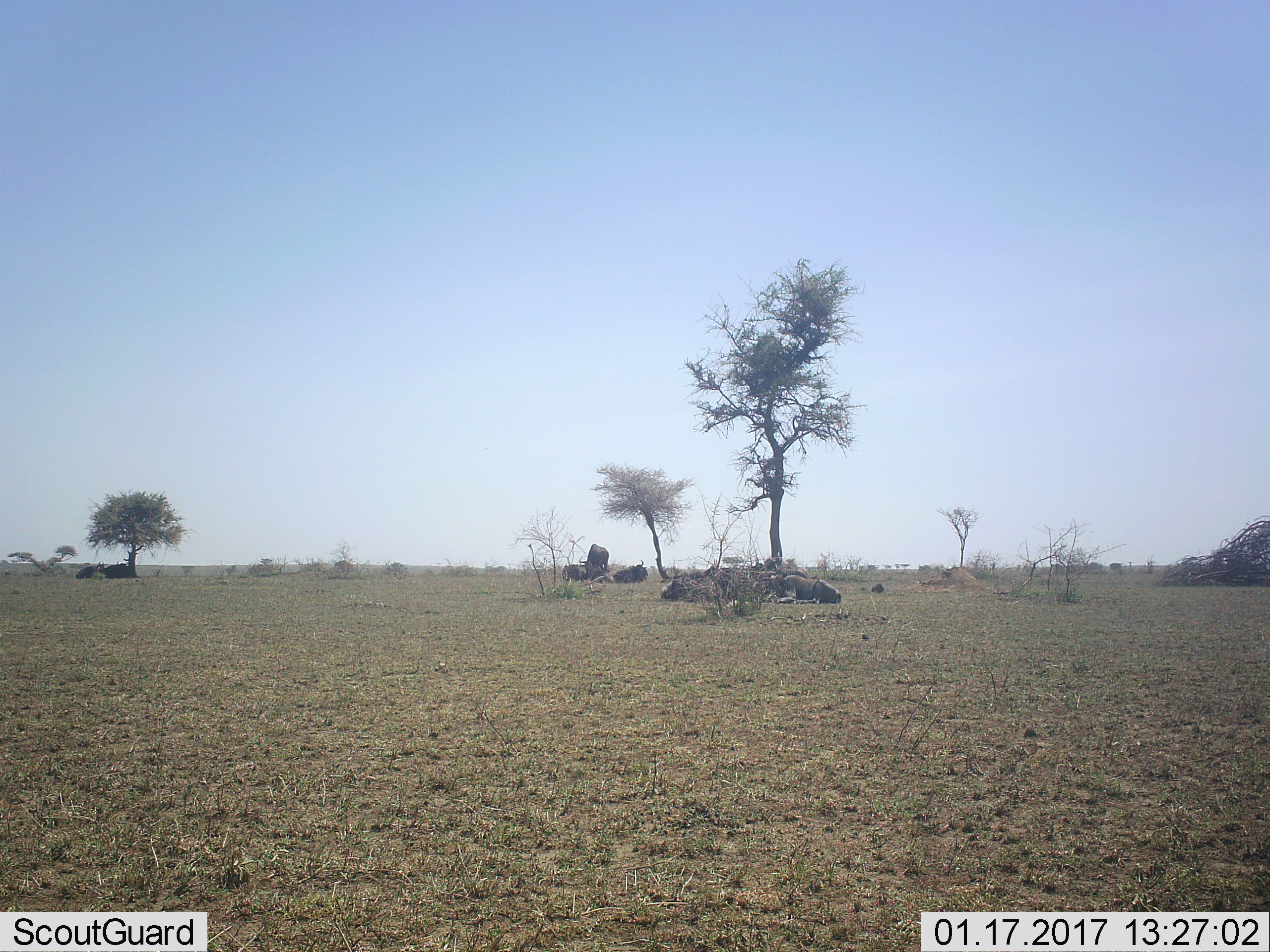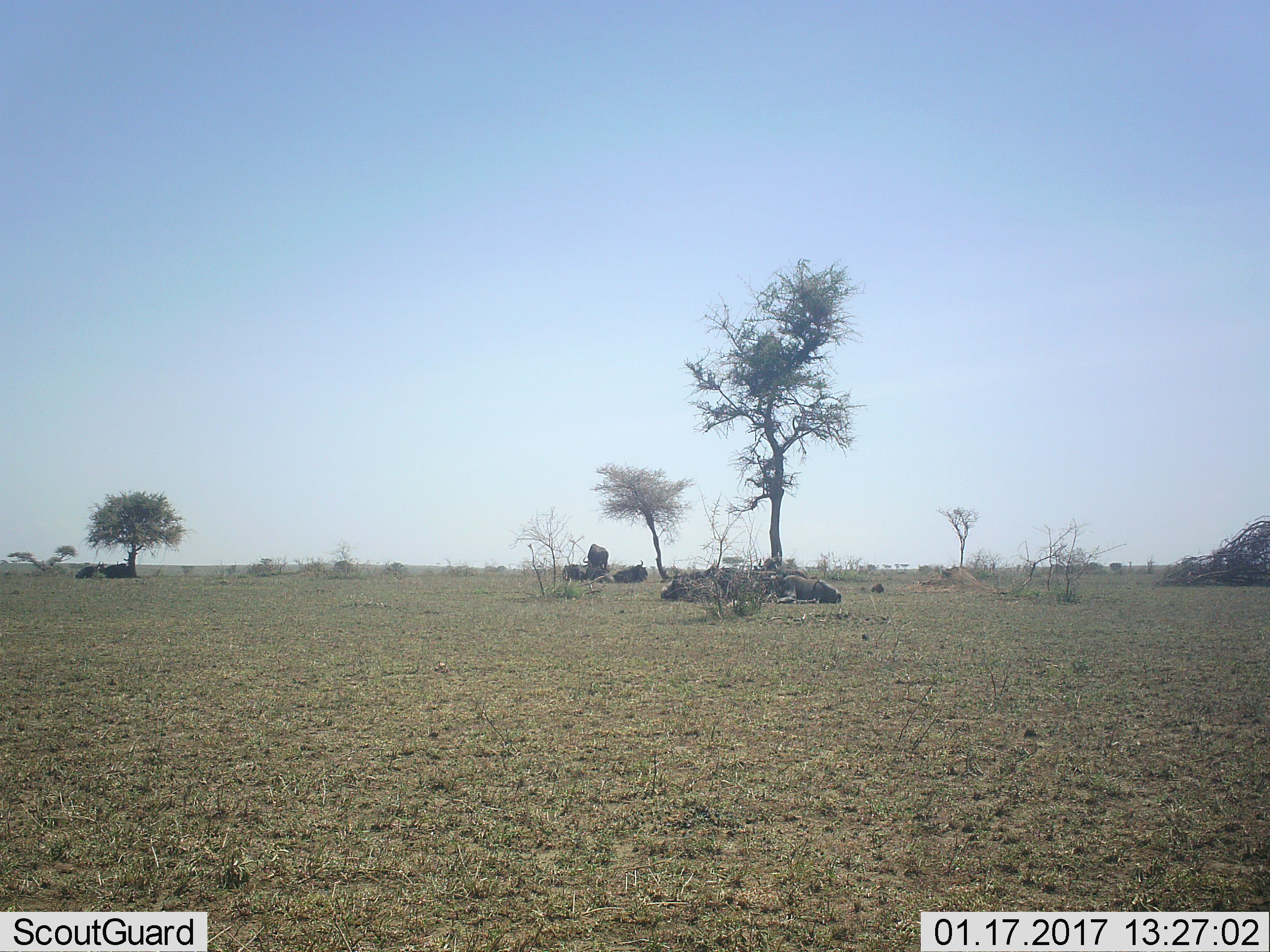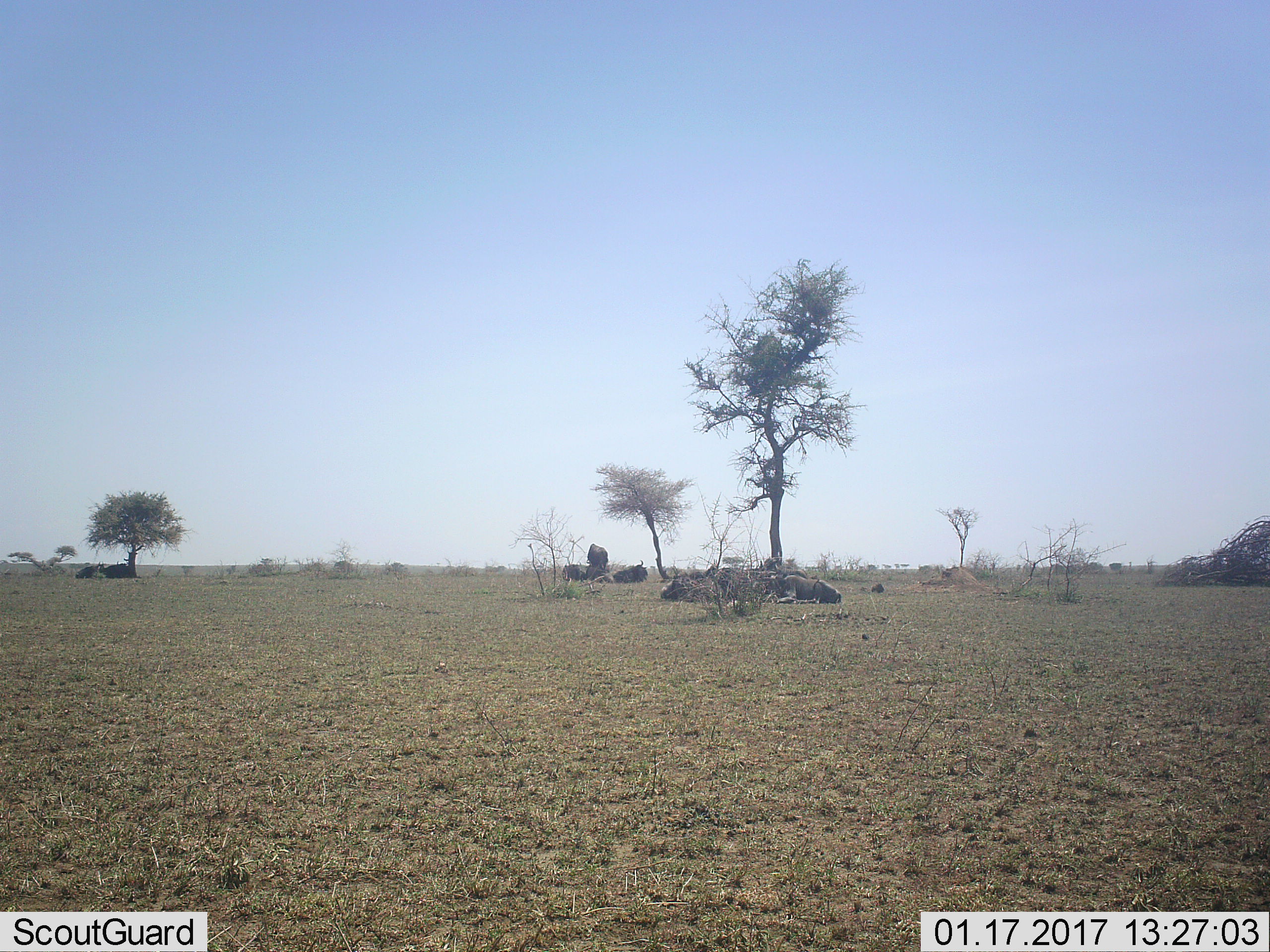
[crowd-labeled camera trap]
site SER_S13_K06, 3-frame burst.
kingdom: Animalia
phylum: Chordata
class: Mammalia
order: Artiodactyla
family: Bovidae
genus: Connochaetes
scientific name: Connochaetes taurinus taurinus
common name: blue wildebeest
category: wildebeestblue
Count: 8.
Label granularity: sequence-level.